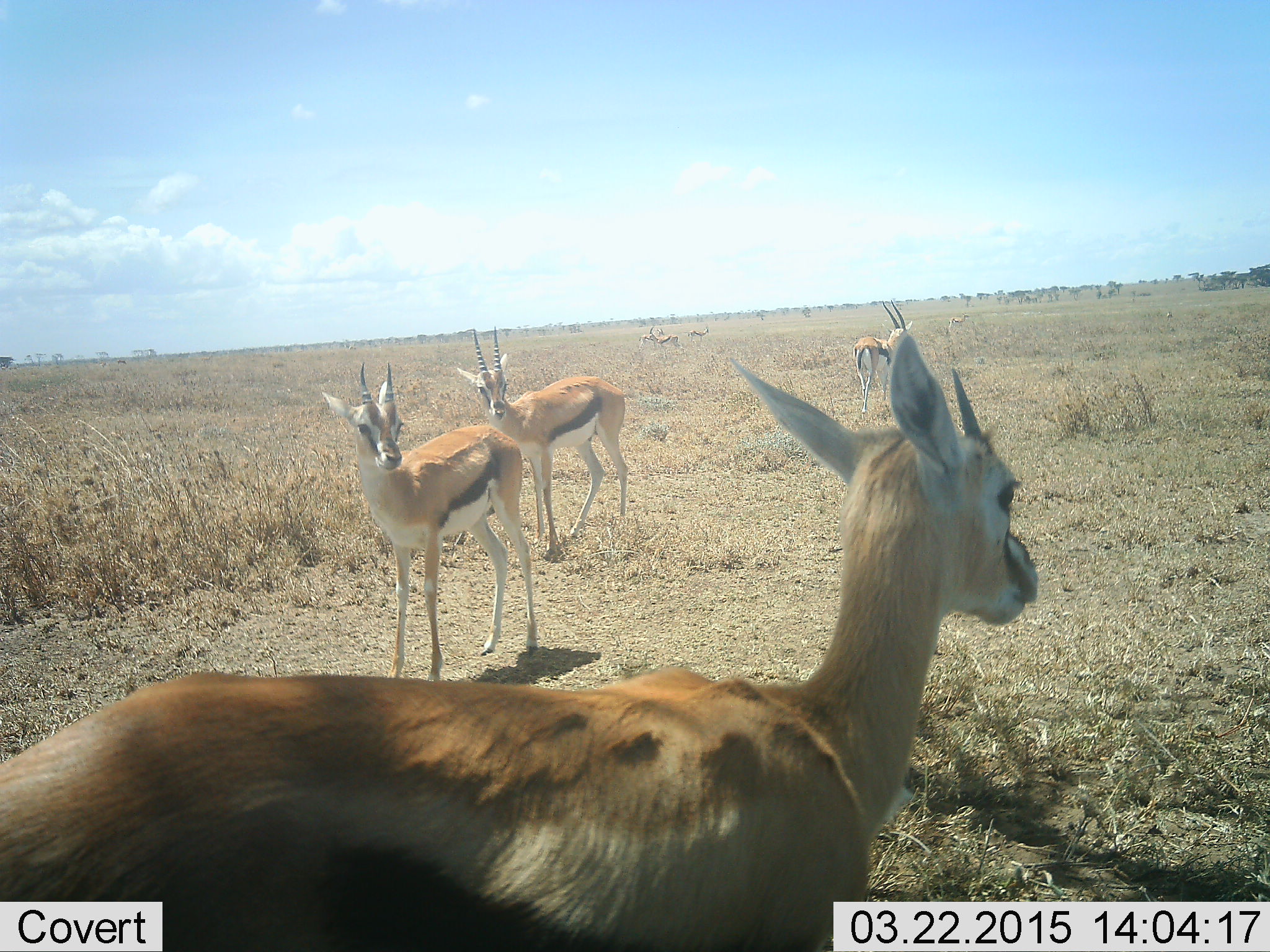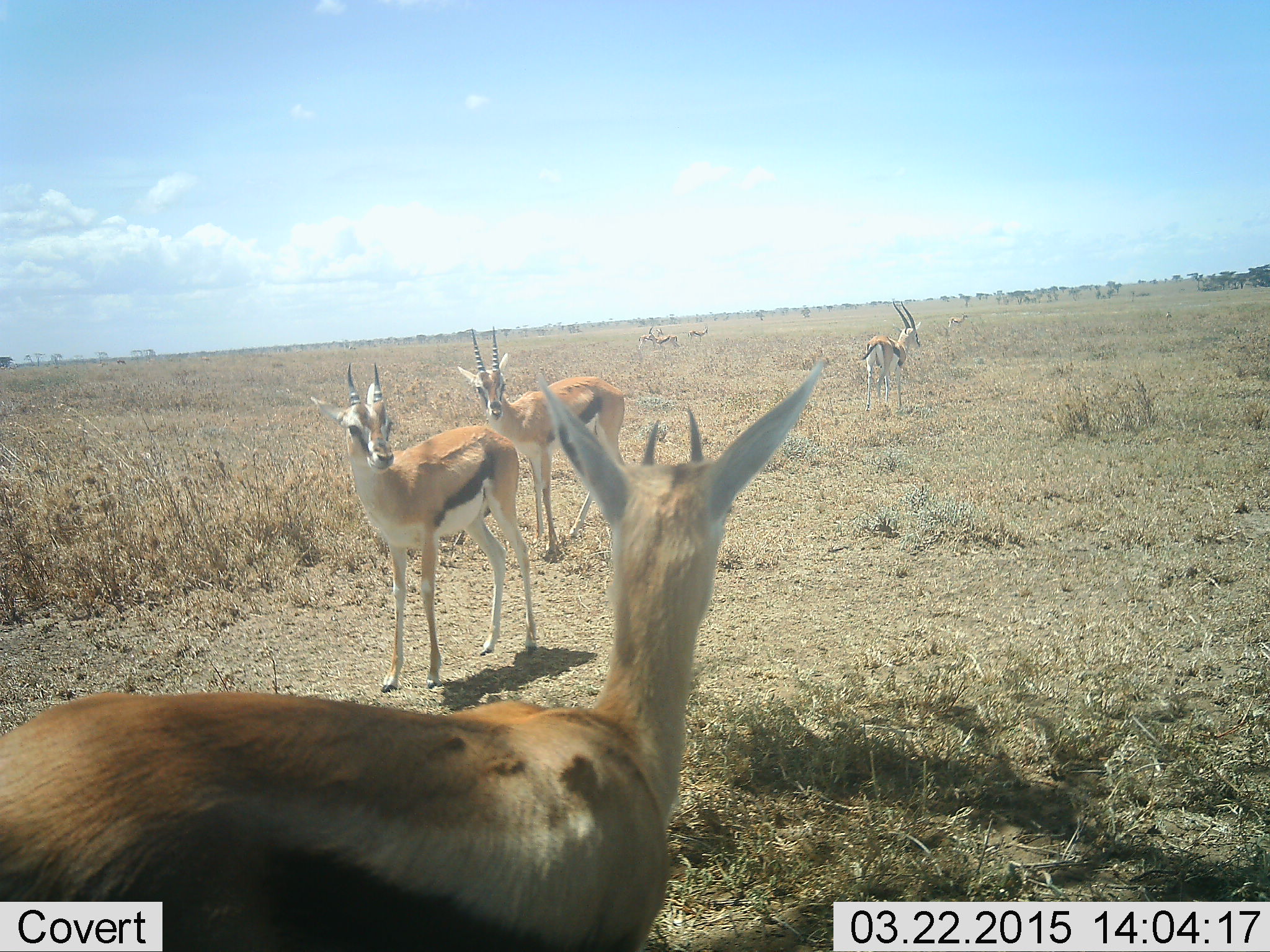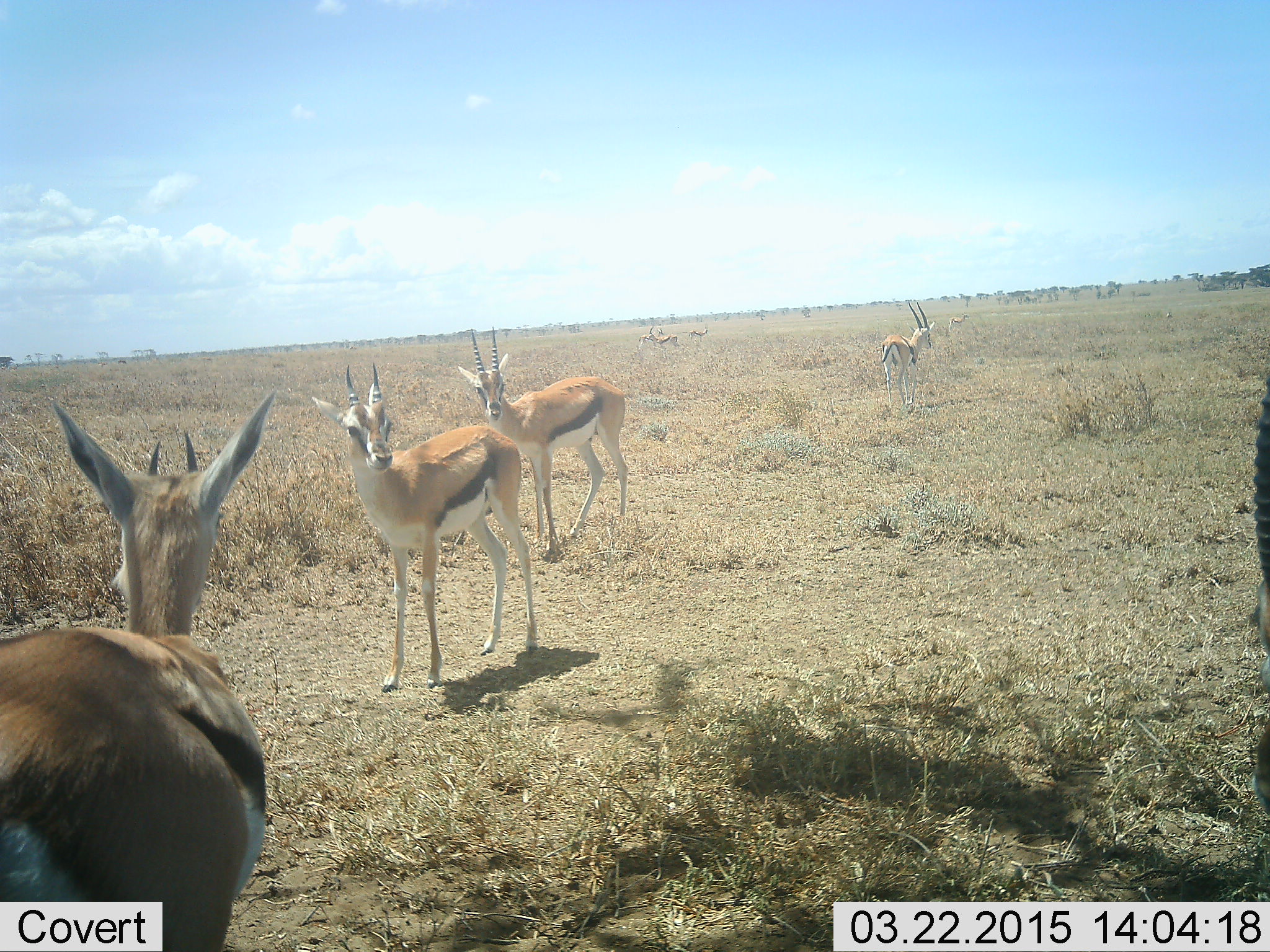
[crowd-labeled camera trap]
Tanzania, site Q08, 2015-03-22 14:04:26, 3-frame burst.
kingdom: Animalia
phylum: Chordata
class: Mammalia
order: Artiodactyla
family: Bovidae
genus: Eudorcas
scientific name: Eudorcas thomsonii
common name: thomson's gazelle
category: gazellethomsons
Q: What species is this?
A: Gazellethomsons (thomson's gazelle) (Eudorcas thomsonii).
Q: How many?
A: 4.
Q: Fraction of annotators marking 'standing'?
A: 90%.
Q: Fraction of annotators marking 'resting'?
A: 0%.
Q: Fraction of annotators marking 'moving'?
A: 40%.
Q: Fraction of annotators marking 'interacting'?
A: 10%.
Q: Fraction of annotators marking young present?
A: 0%.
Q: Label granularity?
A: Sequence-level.